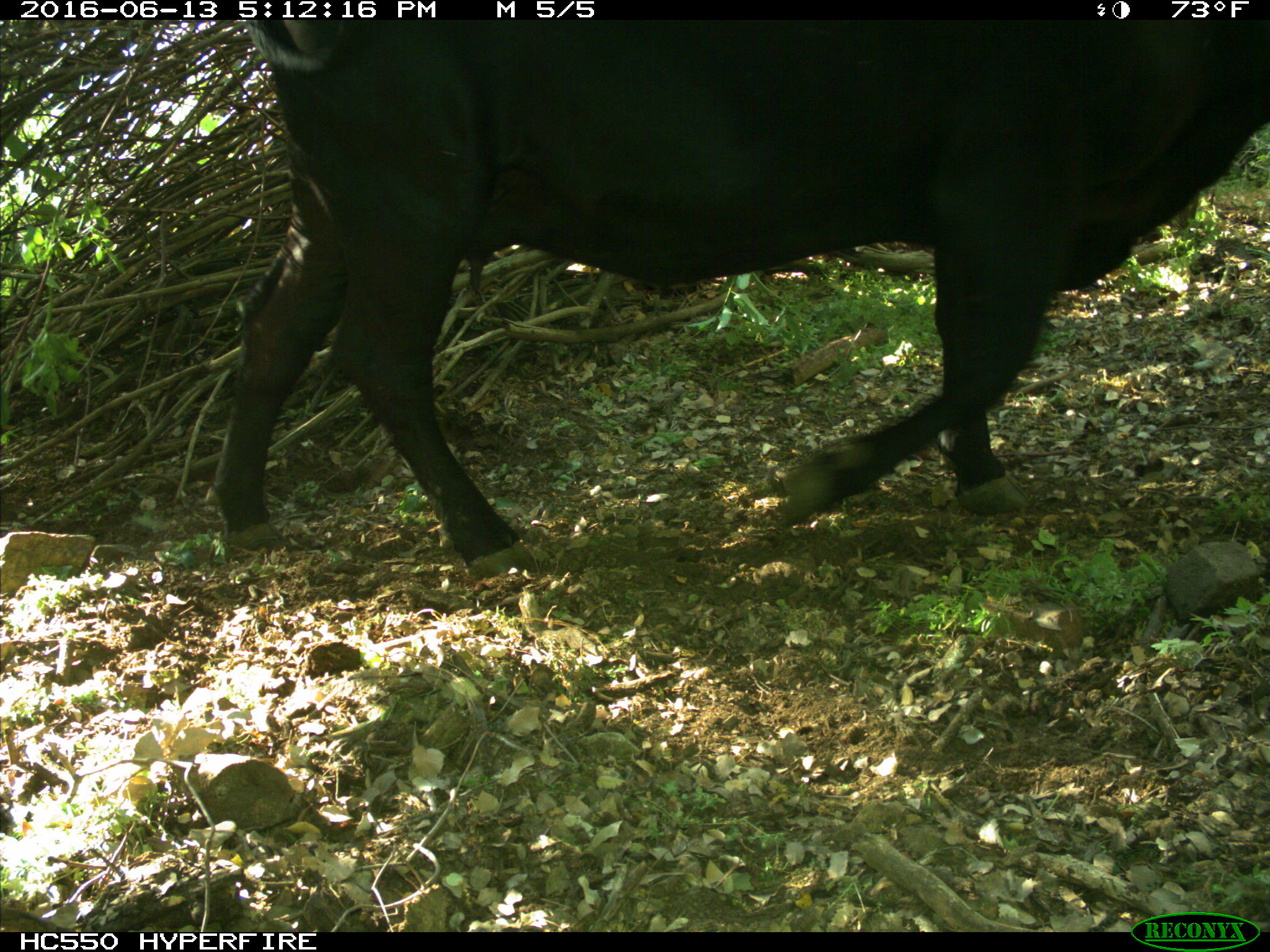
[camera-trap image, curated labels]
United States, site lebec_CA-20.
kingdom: Animalia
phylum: Chordata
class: Mammalia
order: Artiodactyla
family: Bovidae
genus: Bos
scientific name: Bos taurus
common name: domestic cow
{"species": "Bos taurus (domestic cow)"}